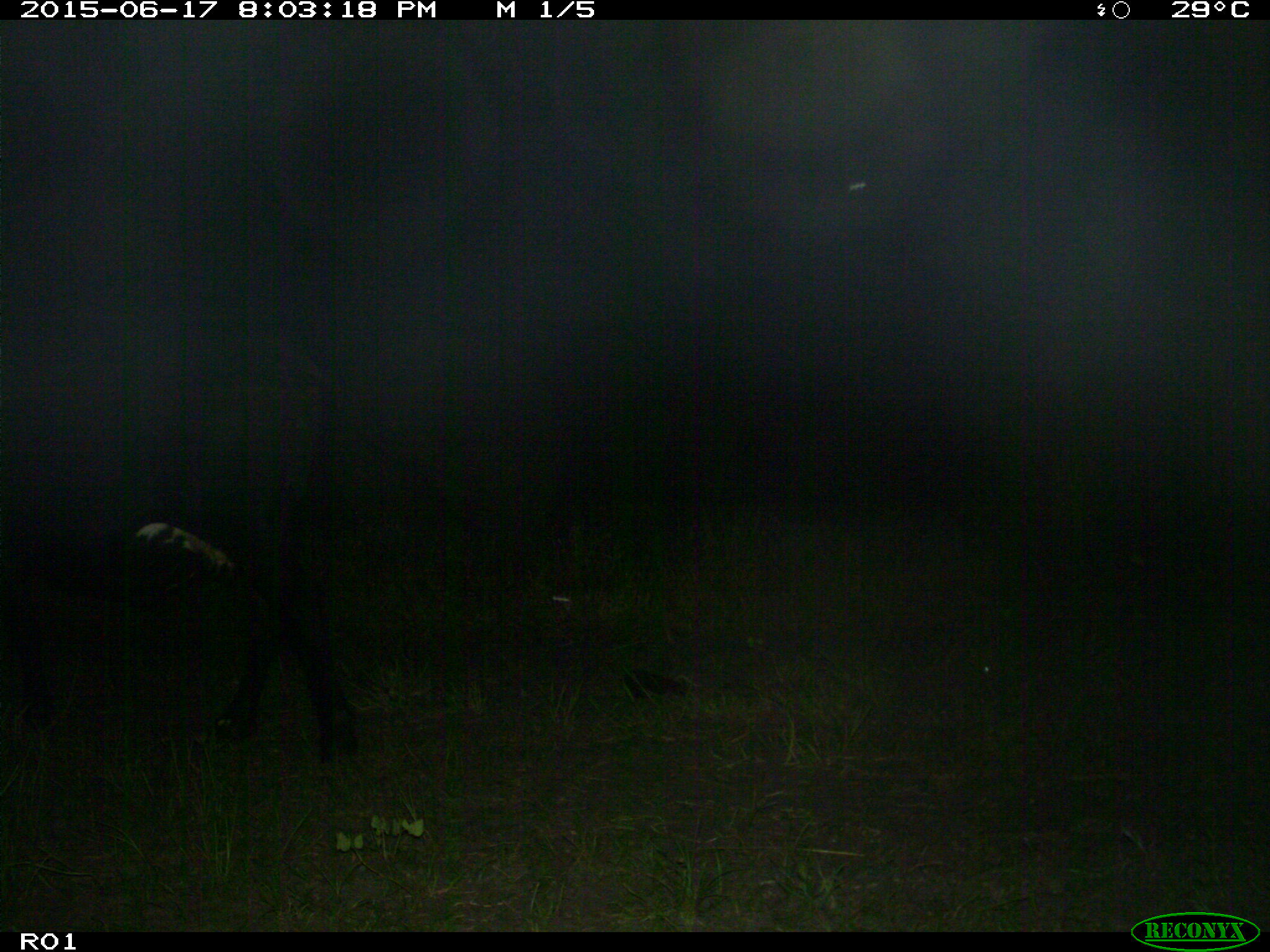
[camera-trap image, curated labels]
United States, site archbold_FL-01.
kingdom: Animalia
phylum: Chordata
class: Mammalia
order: Artiodactyla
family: Bovidae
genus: Bos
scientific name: Bos taurus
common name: domestic cow